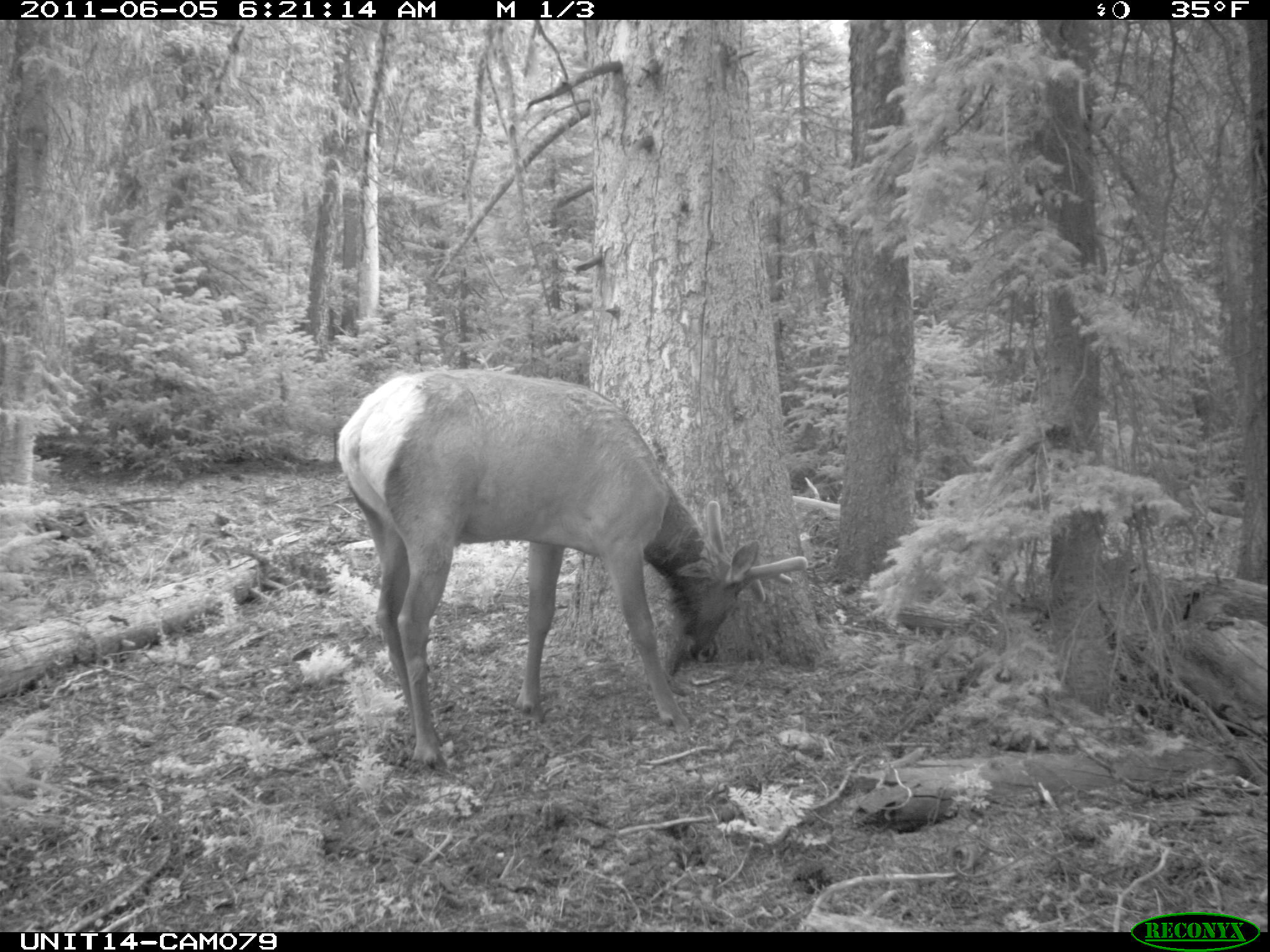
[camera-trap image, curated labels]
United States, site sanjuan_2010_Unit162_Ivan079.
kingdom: Animalia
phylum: Chordata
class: Mammalia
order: Artiodactyla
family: Cervidae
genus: Cervus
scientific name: Cervus elaphus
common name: red deer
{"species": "Cervus elaphus (red deer)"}